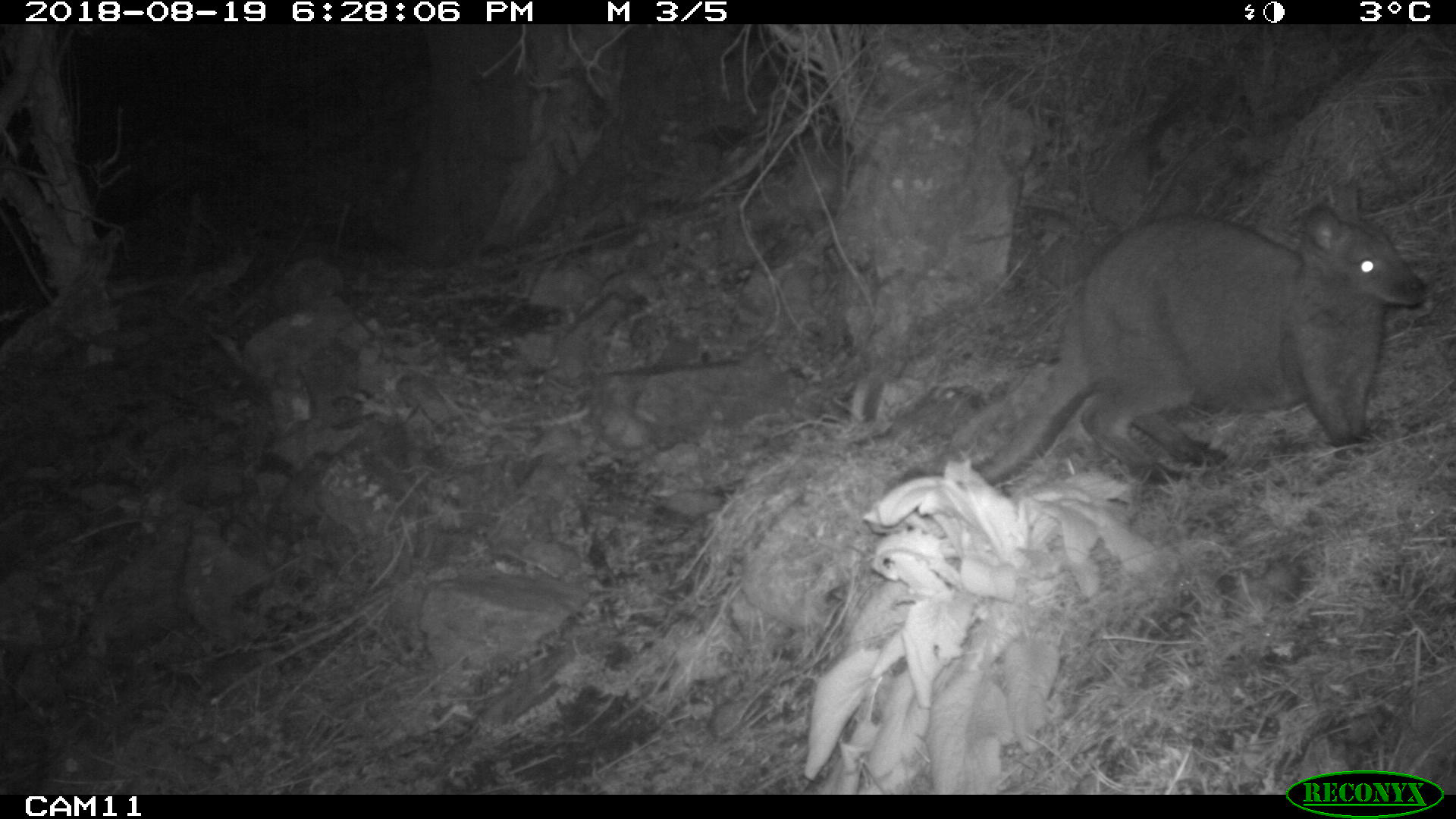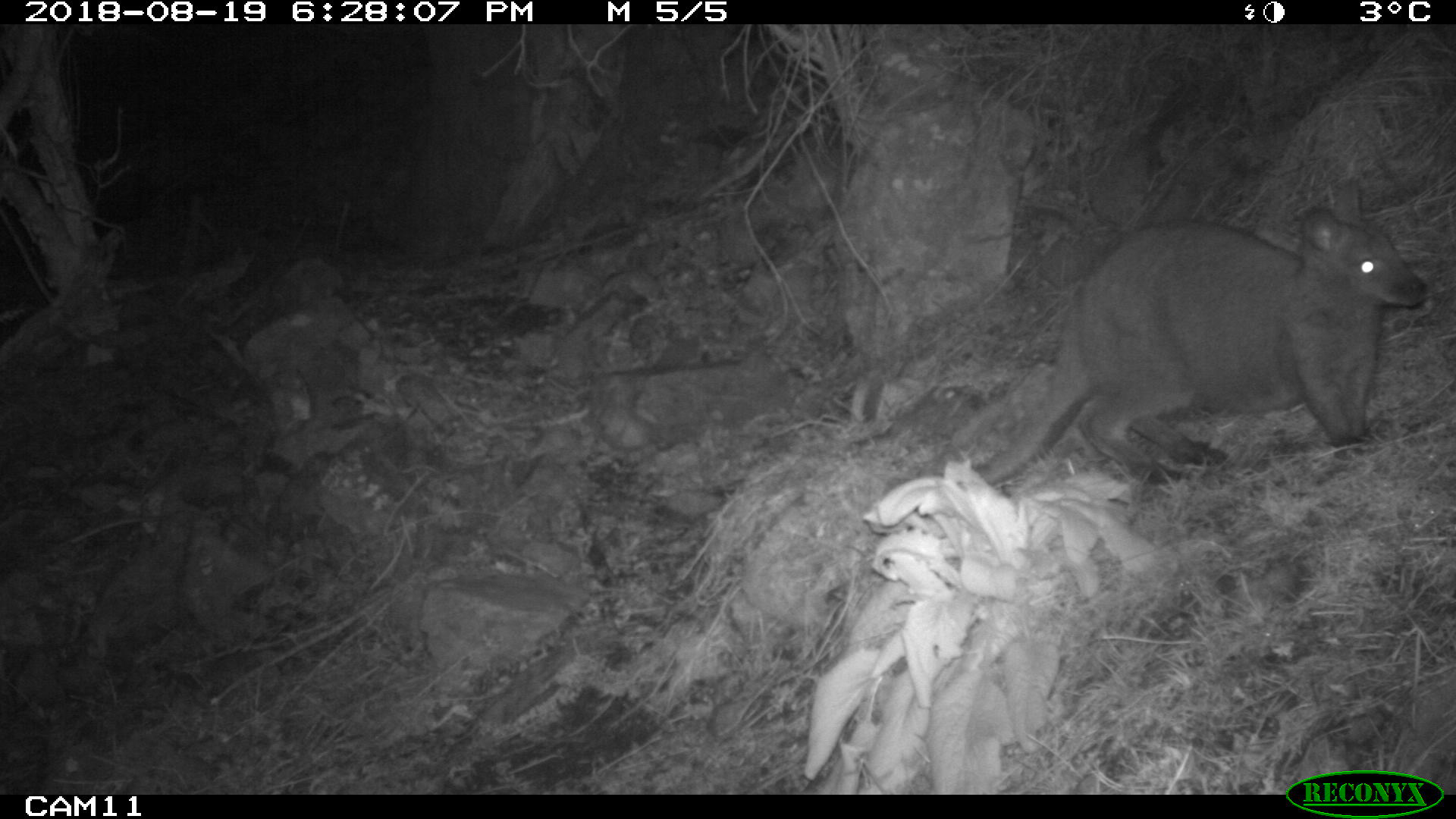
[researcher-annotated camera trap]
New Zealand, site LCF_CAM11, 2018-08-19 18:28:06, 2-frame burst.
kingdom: Animalia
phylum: Chordata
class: Mammalia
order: Diprotodontia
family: Macropodidae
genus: Notamacropus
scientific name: Notamacropus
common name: wallaby